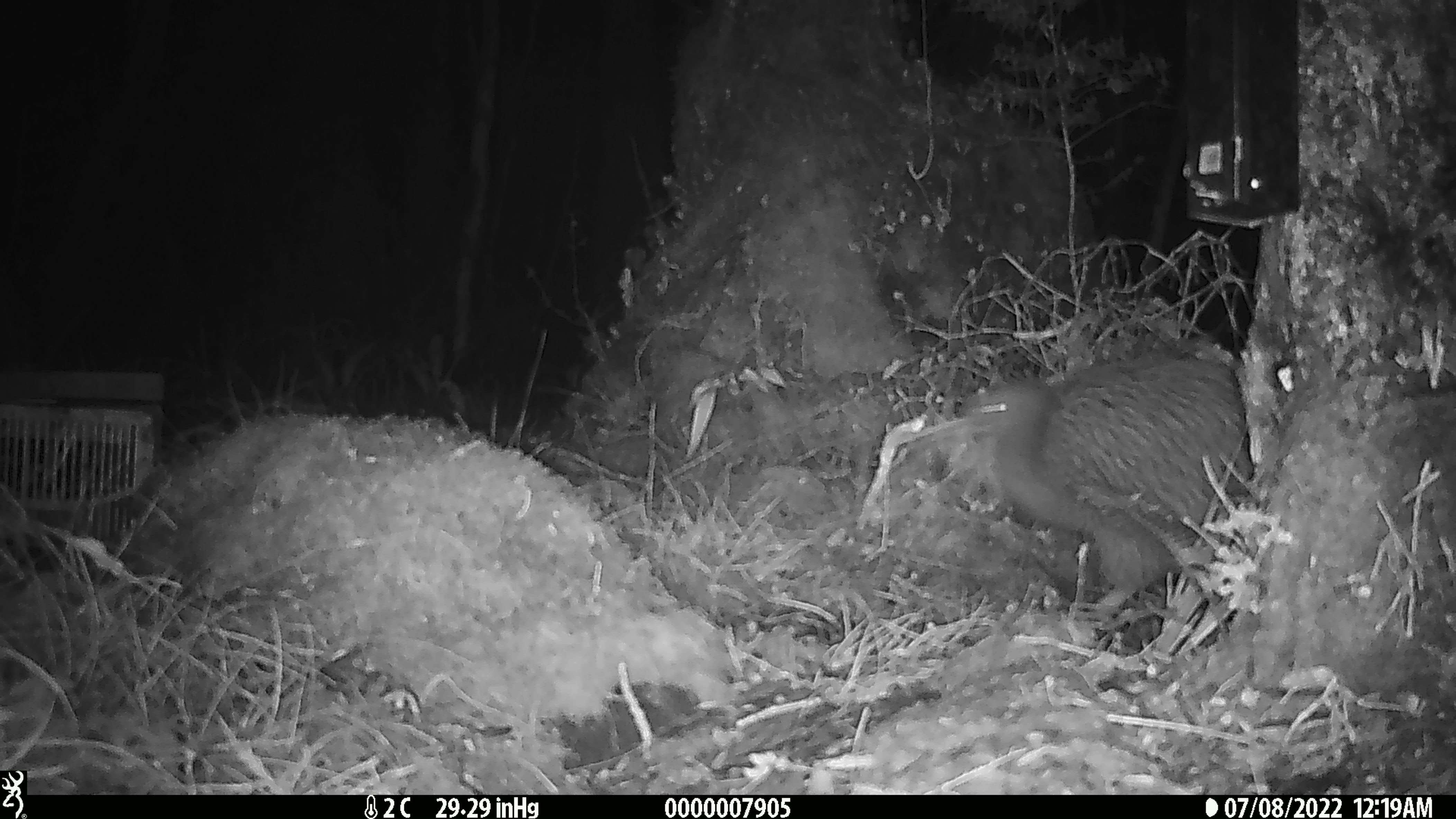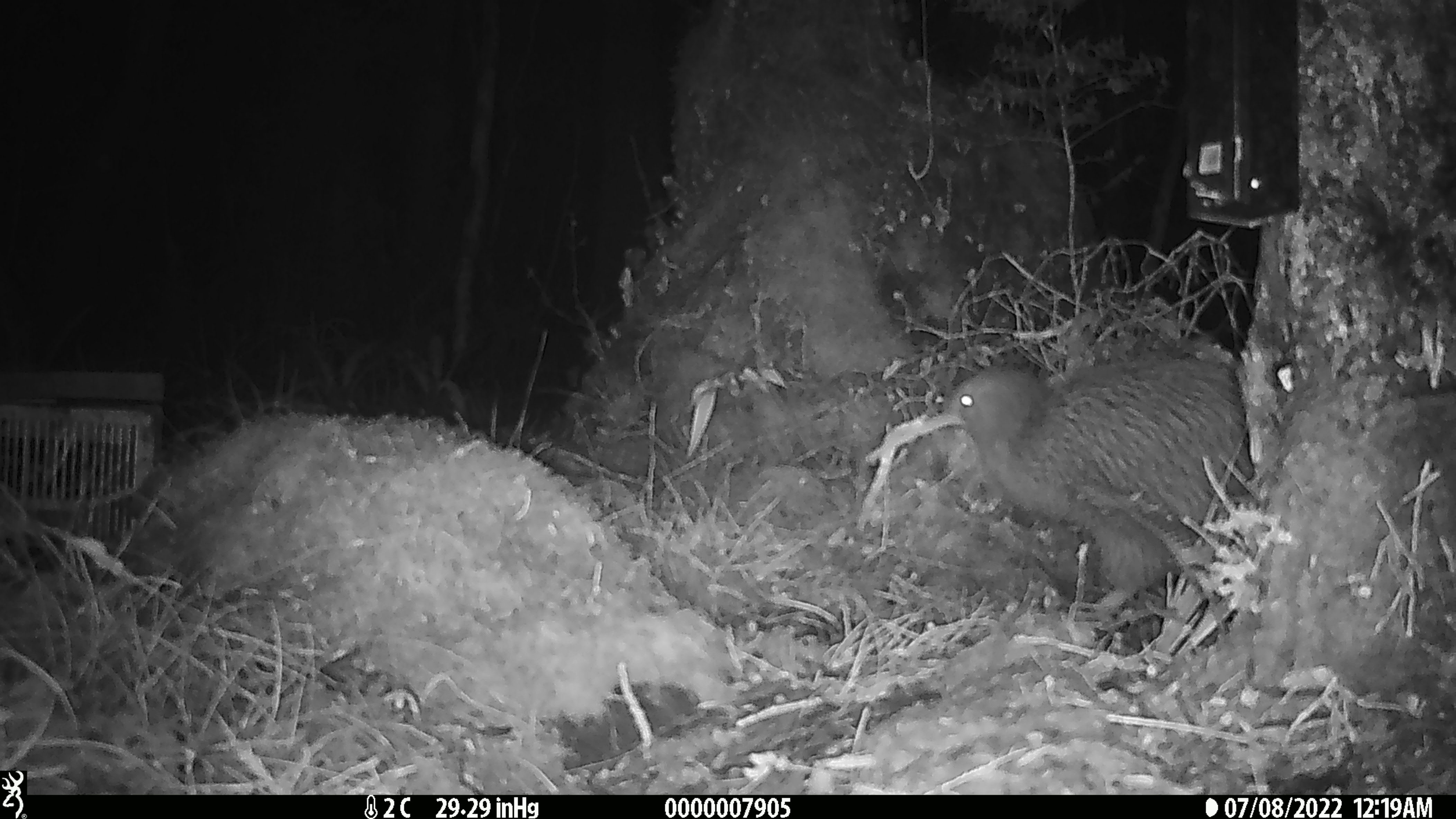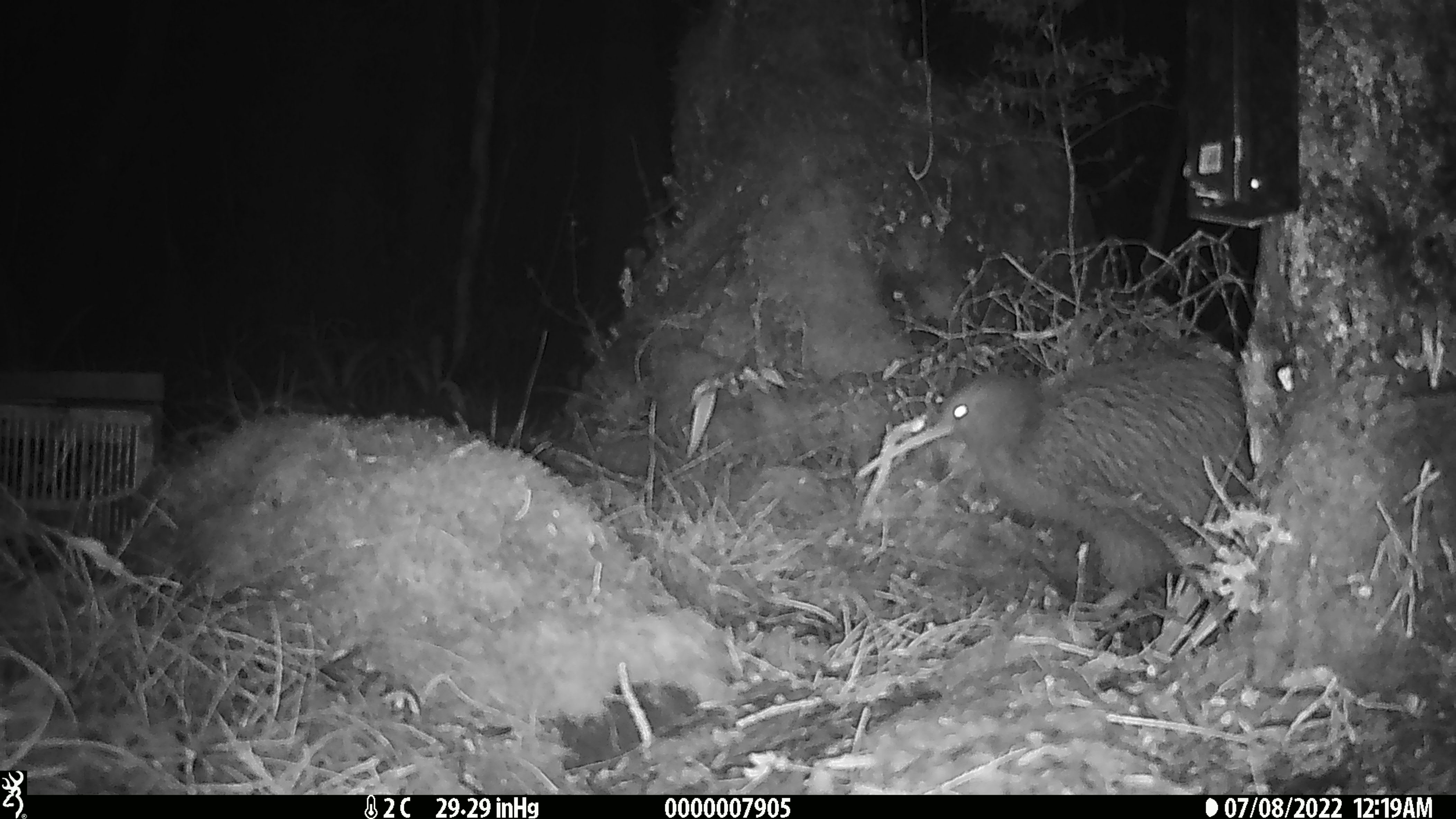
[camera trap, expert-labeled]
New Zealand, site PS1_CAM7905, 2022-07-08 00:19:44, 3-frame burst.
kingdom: Animalia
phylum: Chordata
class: Aves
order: Apterygiformes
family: Apterygidae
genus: Apteryx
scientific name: Apteryx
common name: kiwi